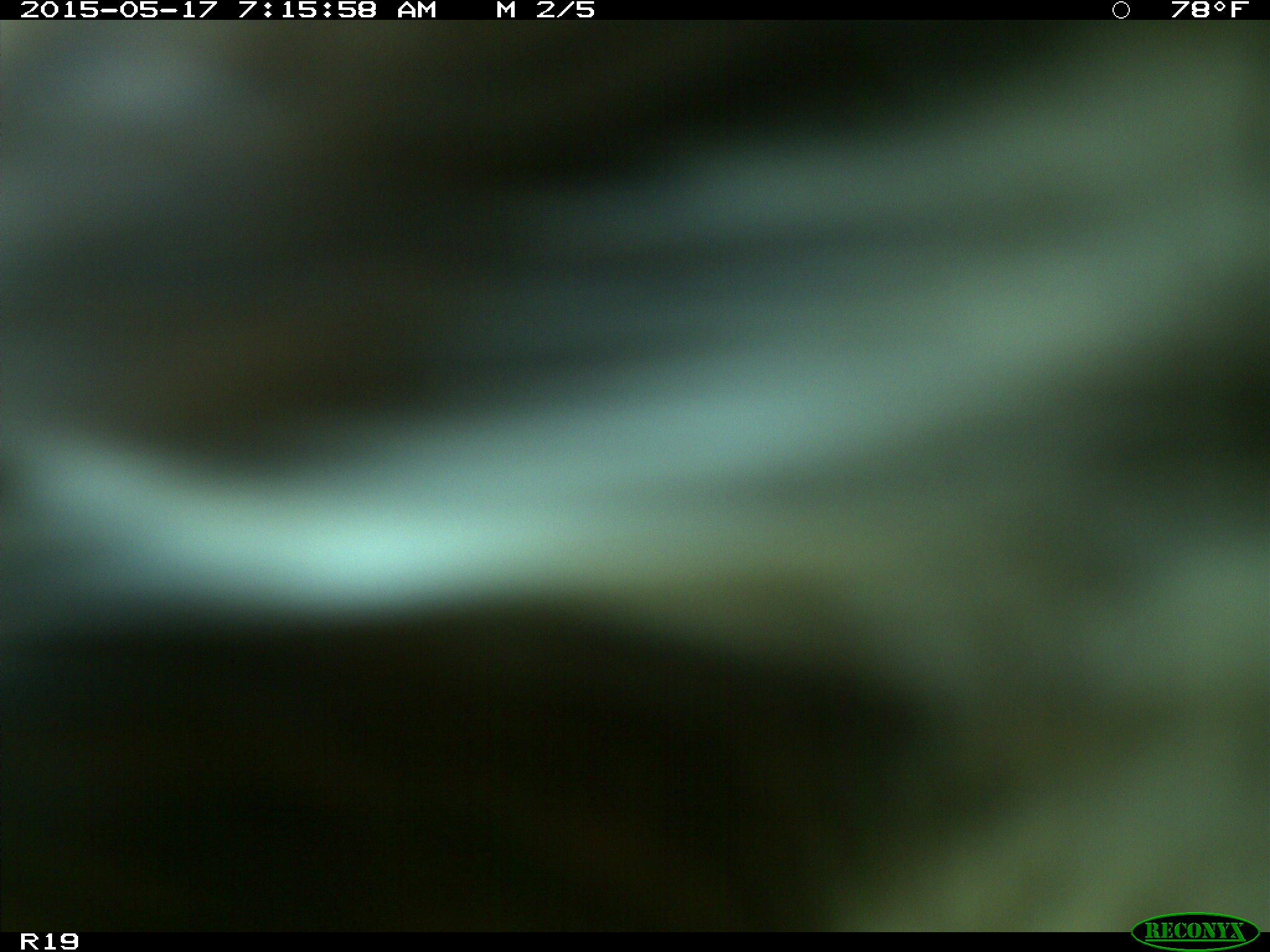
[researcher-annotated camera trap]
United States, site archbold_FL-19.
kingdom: Animalia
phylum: Chordata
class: Mammalia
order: Artiodactyla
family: Bovidae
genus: Bos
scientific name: Bos taurus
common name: domestic cow